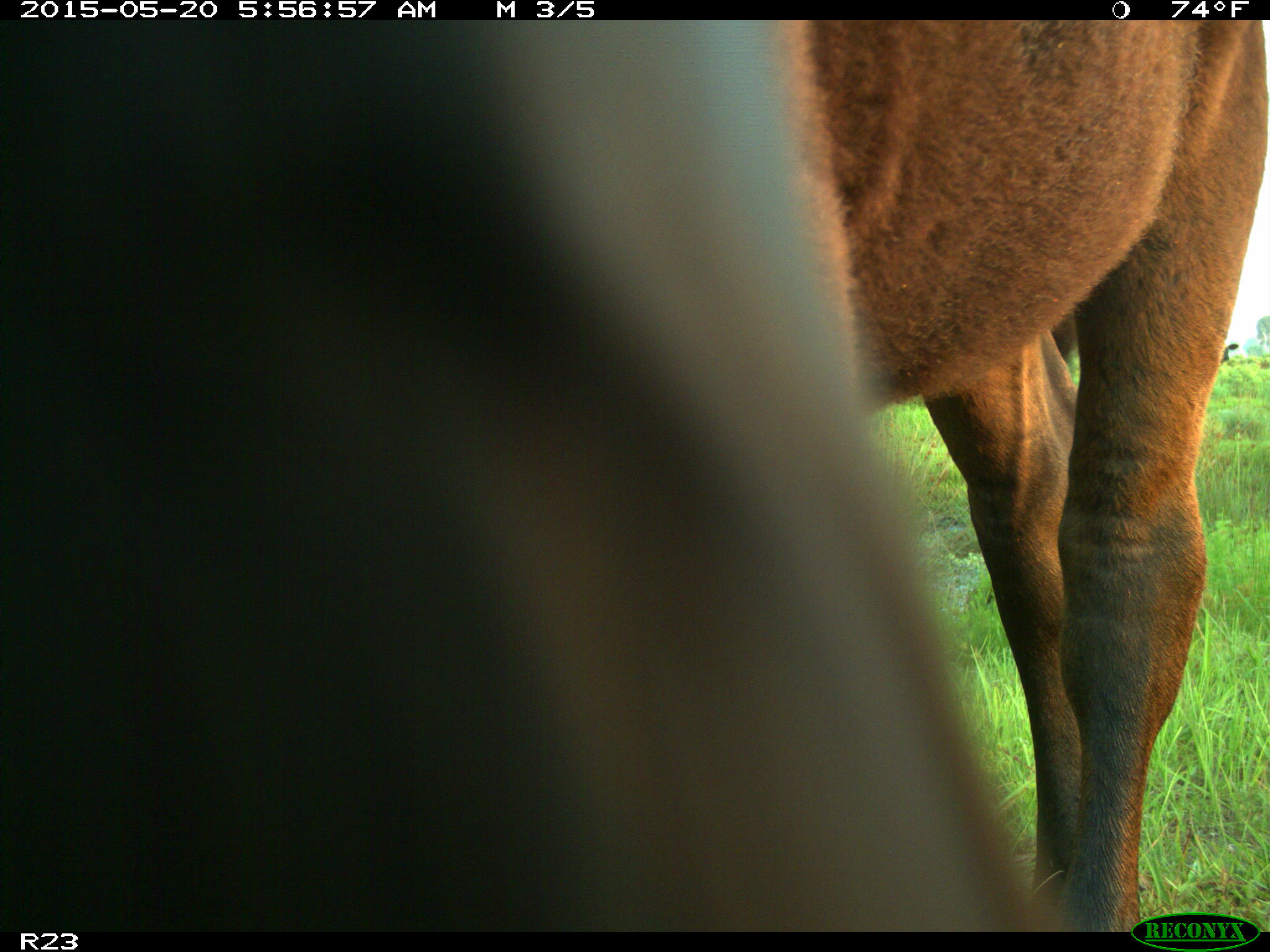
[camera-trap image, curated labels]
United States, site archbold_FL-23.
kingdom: Animalia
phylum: Chordata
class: Mammalia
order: Artiodactyla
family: Bovidae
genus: Bos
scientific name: Bos taurus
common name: domestic cow